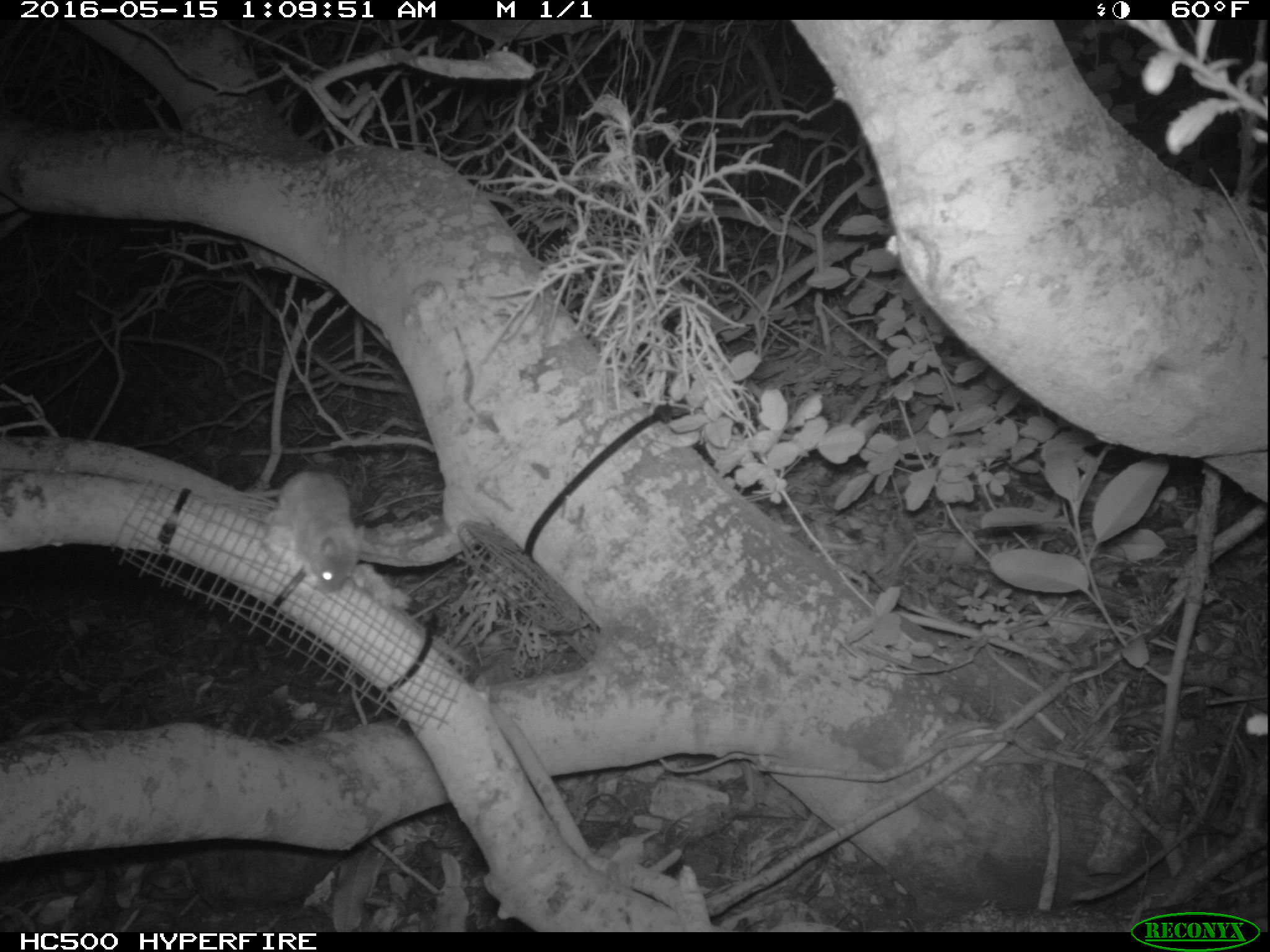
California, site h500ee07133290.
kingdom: Animalia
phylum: Chordata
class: Mammalia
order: Rodentia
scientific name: Rodentia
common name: rodent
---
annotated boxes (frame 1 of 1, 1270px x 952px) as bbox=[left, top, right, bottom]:
rodent: bbox=[260, 470, 363, 593]